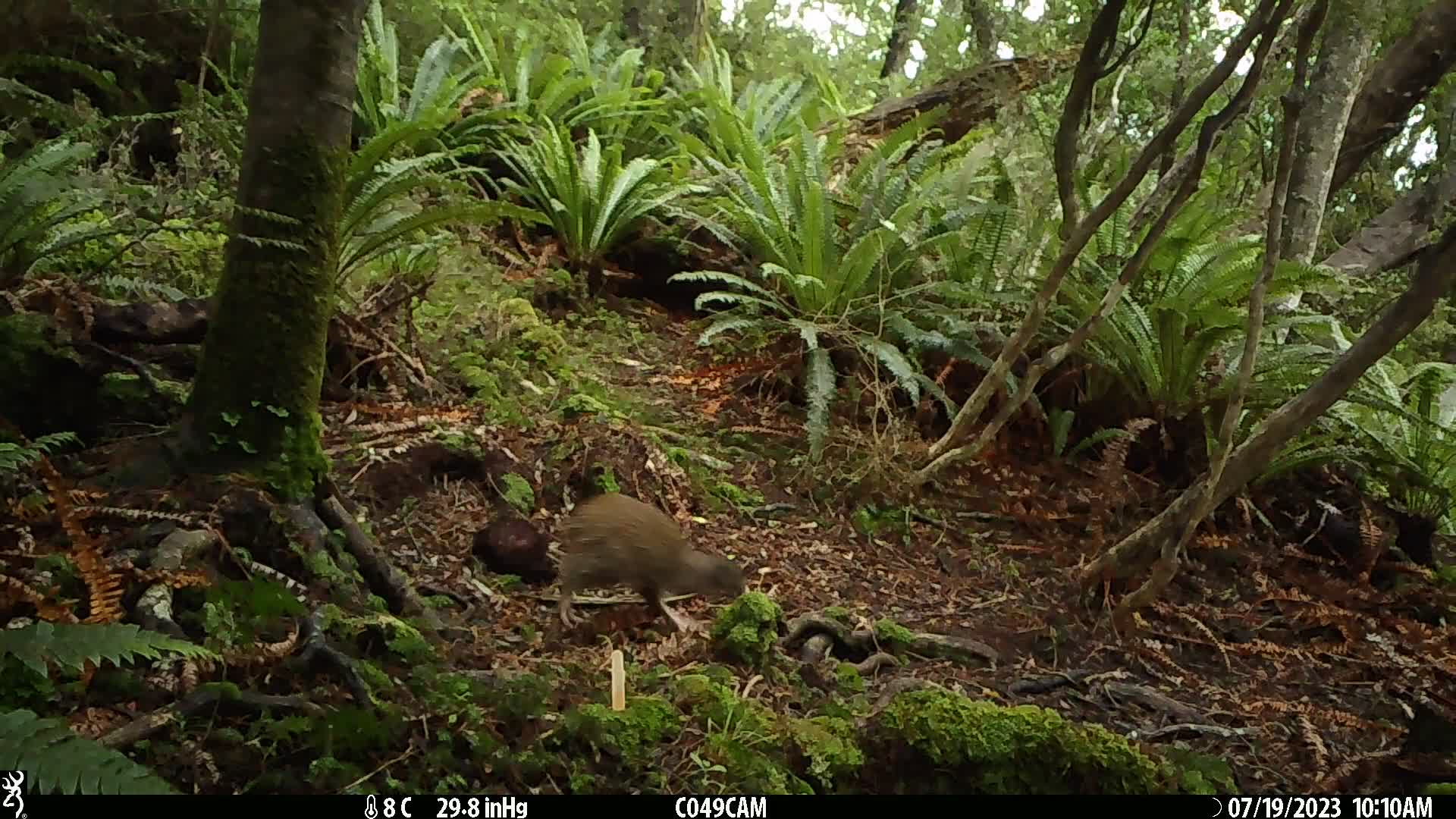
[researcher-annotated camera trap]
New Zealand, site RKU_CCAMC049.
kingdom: Animalia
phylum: Chordata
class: Aves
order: Apterygiformes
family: Apterygidae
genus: Apteryx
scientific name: Apteryx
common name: kiwi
Kiwi (Apteryx).